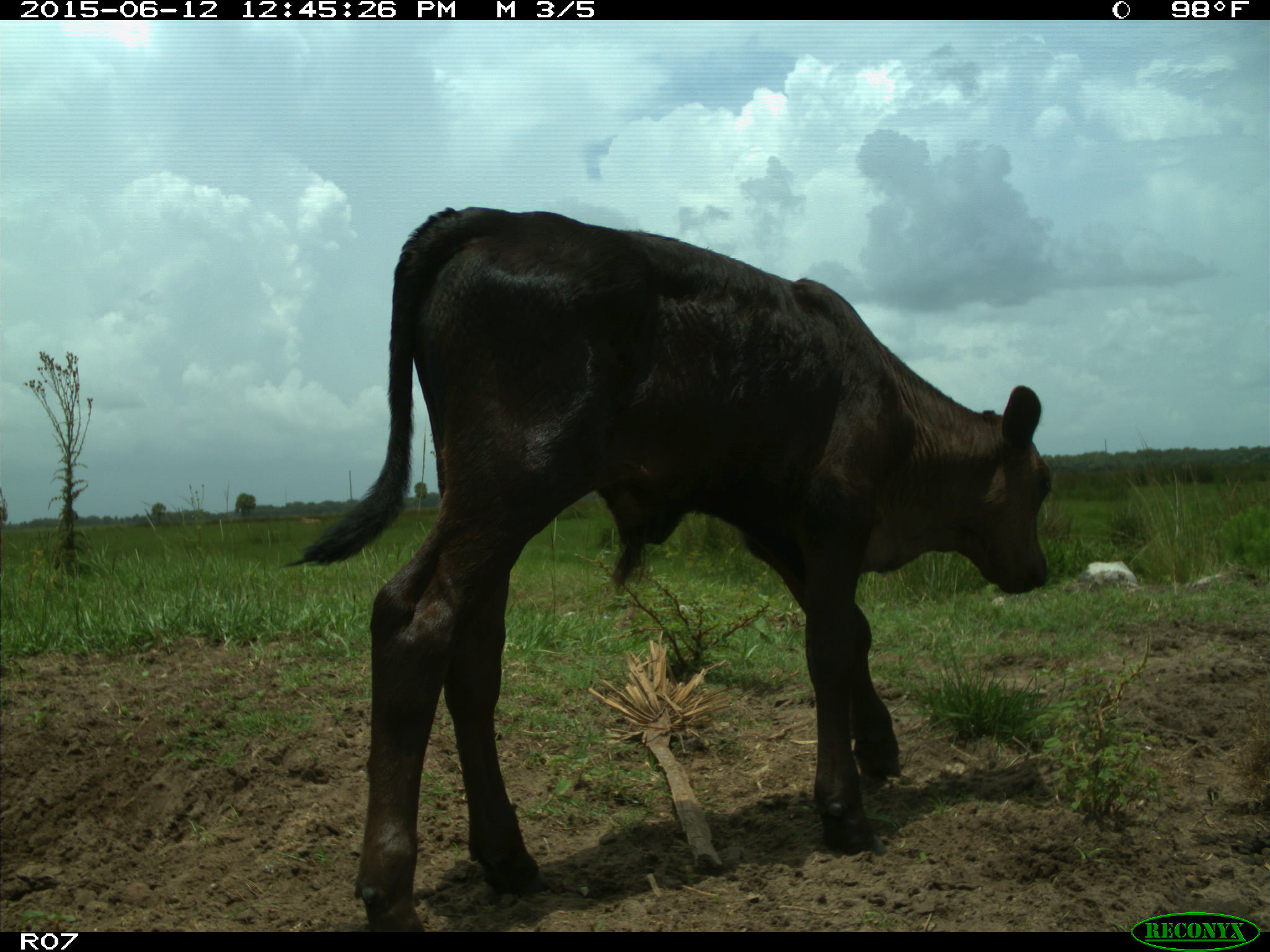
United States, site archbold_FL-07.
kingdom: Animalia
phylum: Chordata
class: Mammalia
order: Artiodactyla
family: Bovidae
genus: Bos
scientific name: Bos taurus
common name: domestic cow